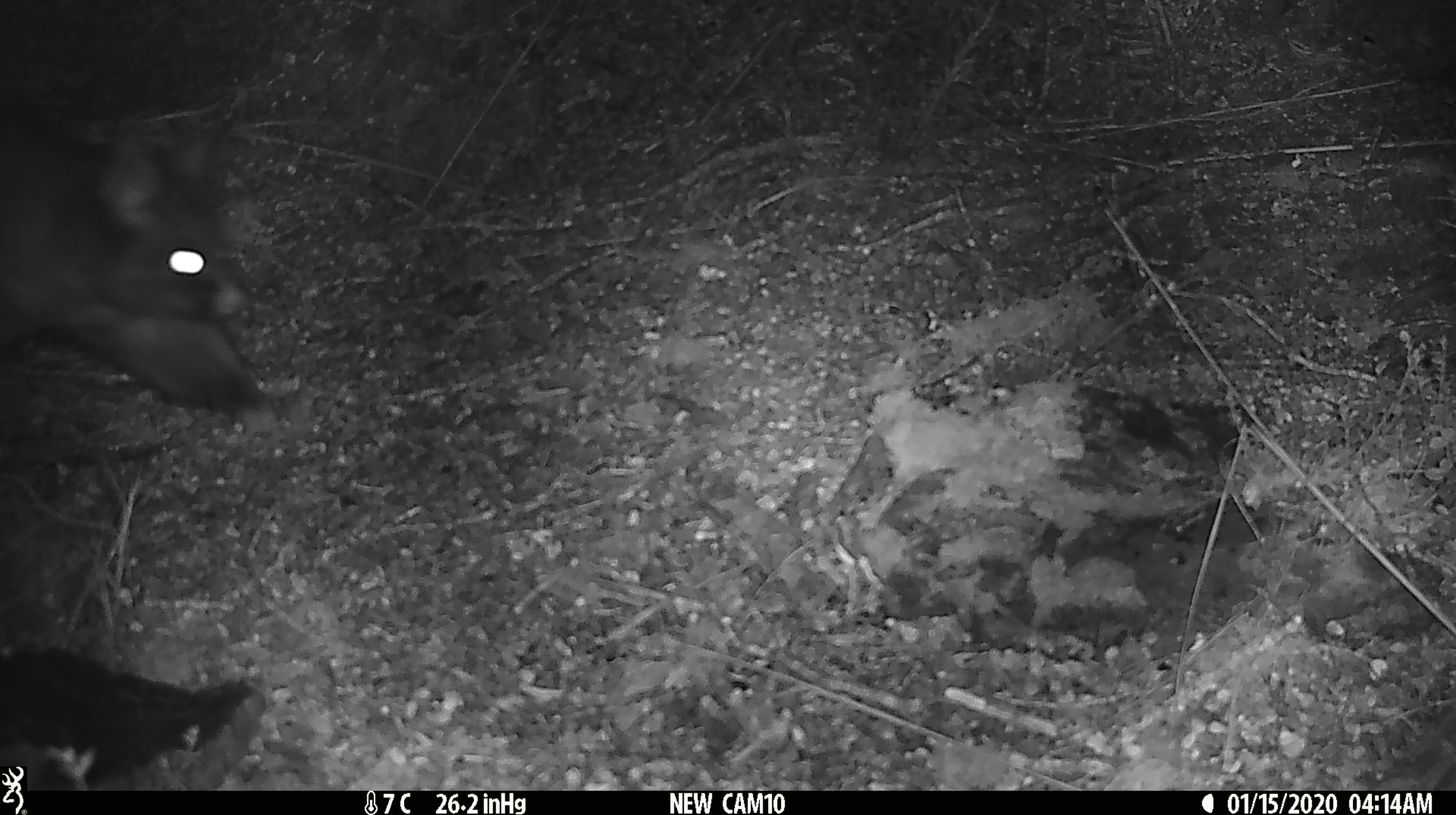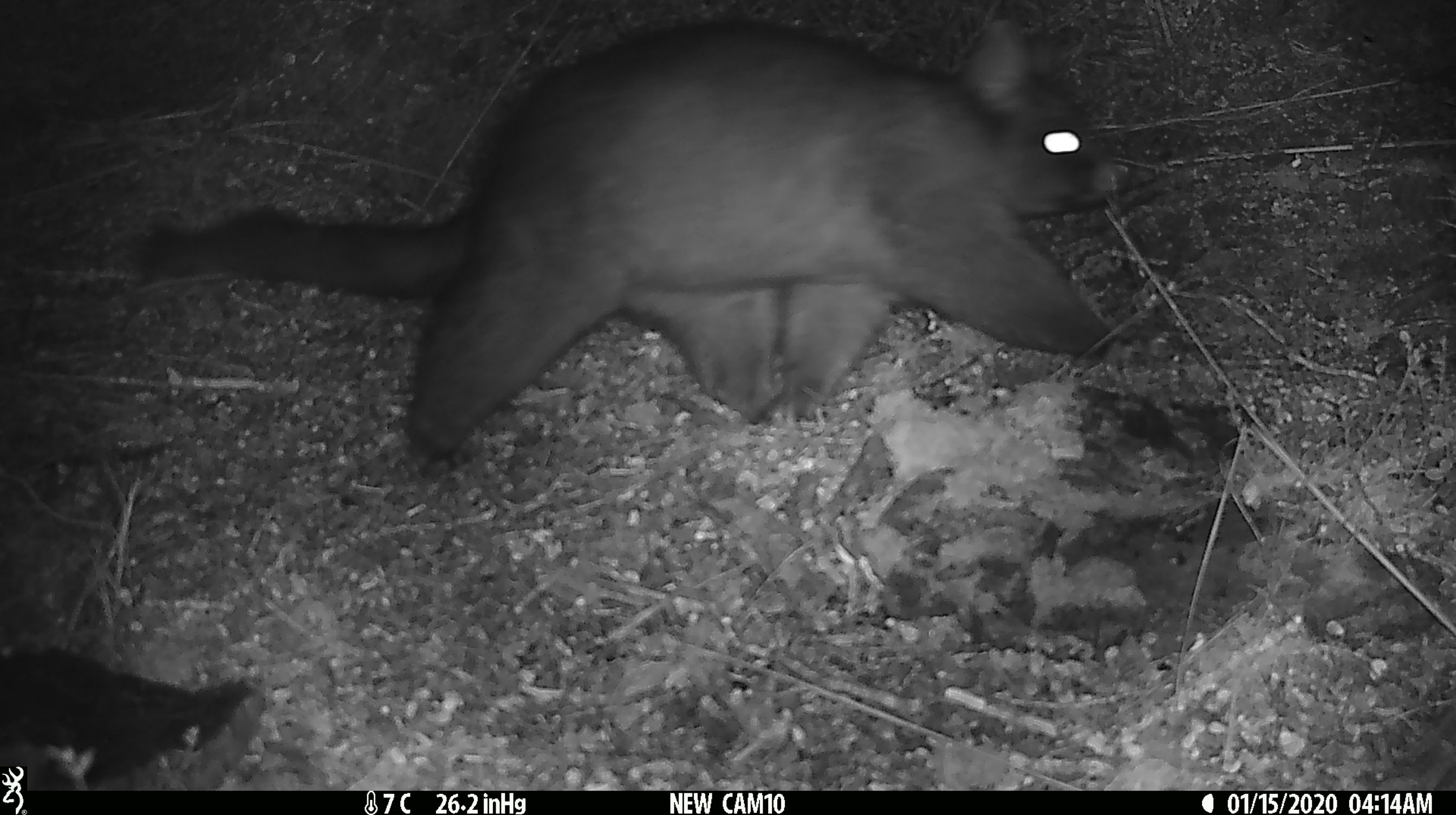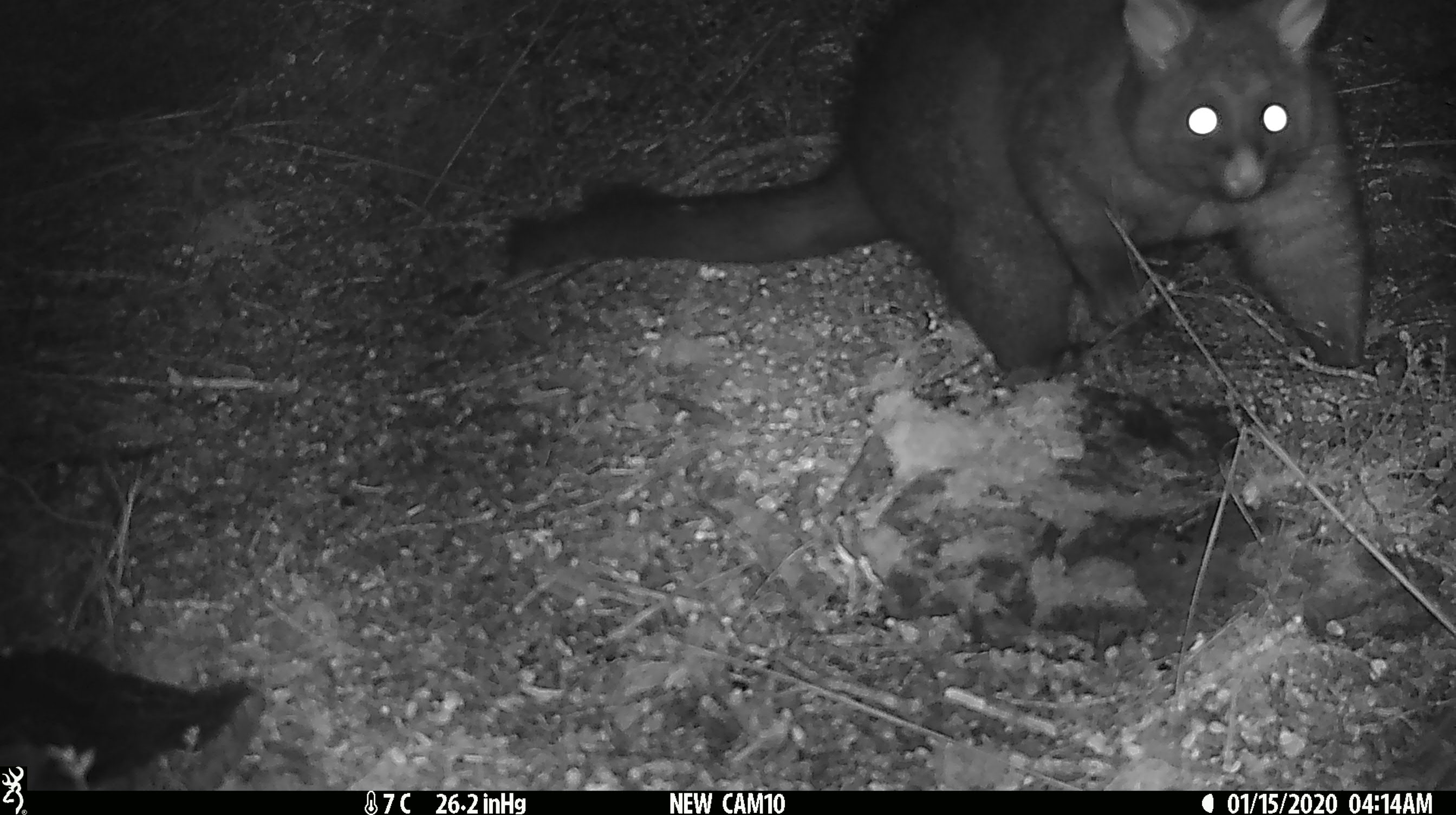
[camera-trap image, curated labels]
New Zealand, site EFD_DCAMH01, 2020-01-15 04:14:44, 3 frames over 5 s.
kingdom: Animalia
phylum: Chordata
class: Mammalia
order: Diprotodontia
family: Phalangeridae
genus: Trichosurus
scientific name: Trichosurus vulpecula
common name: common brushtail possum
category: possum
Possum (common brushtail possum) (Trichosurus vulpecula).